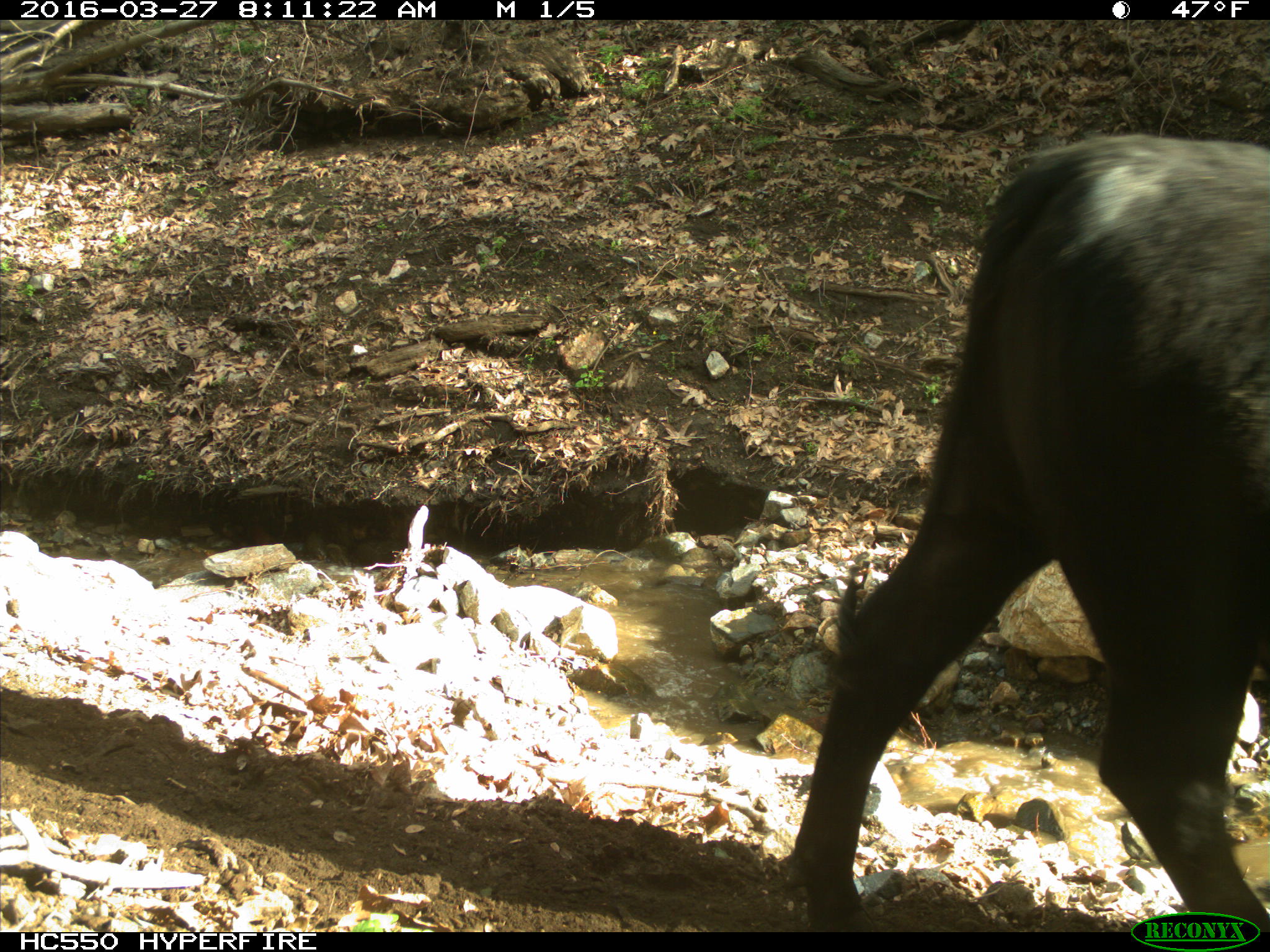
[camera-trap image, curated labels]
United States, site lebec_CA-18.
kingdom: Animalia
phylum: Chordata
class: Mammalia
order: Artiodactyla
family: Bovidae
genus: Bos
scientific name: Bos taurus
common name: domestic cow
Bos taurus (domestic cow).